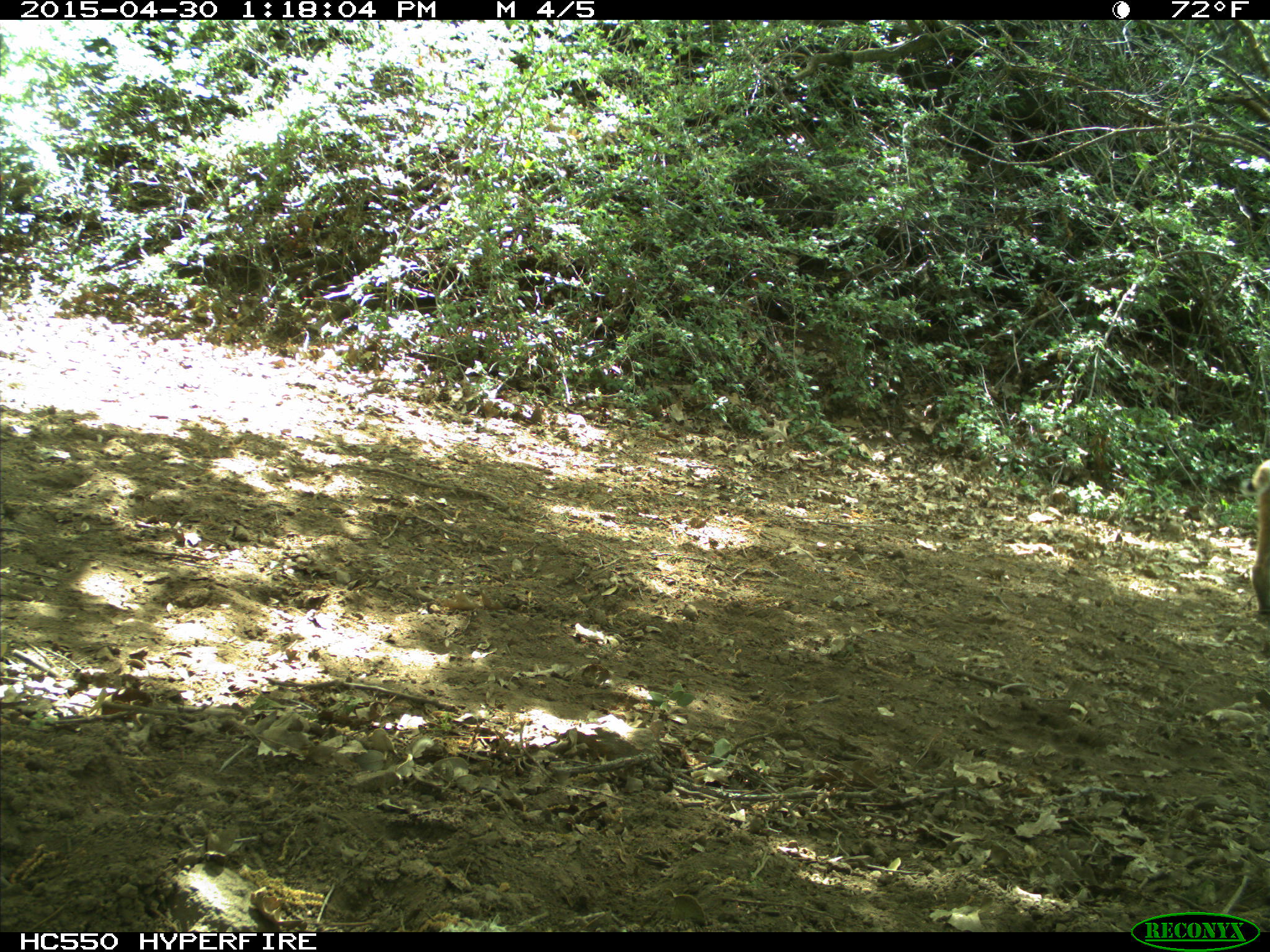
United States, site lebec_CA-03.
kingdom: Animalia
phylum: Chordata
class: Mammalia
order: Carnivora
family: Felidae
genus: Lynx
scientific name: Lynx rufus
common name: bobcat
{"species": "Lynx rufus (bobcat)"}